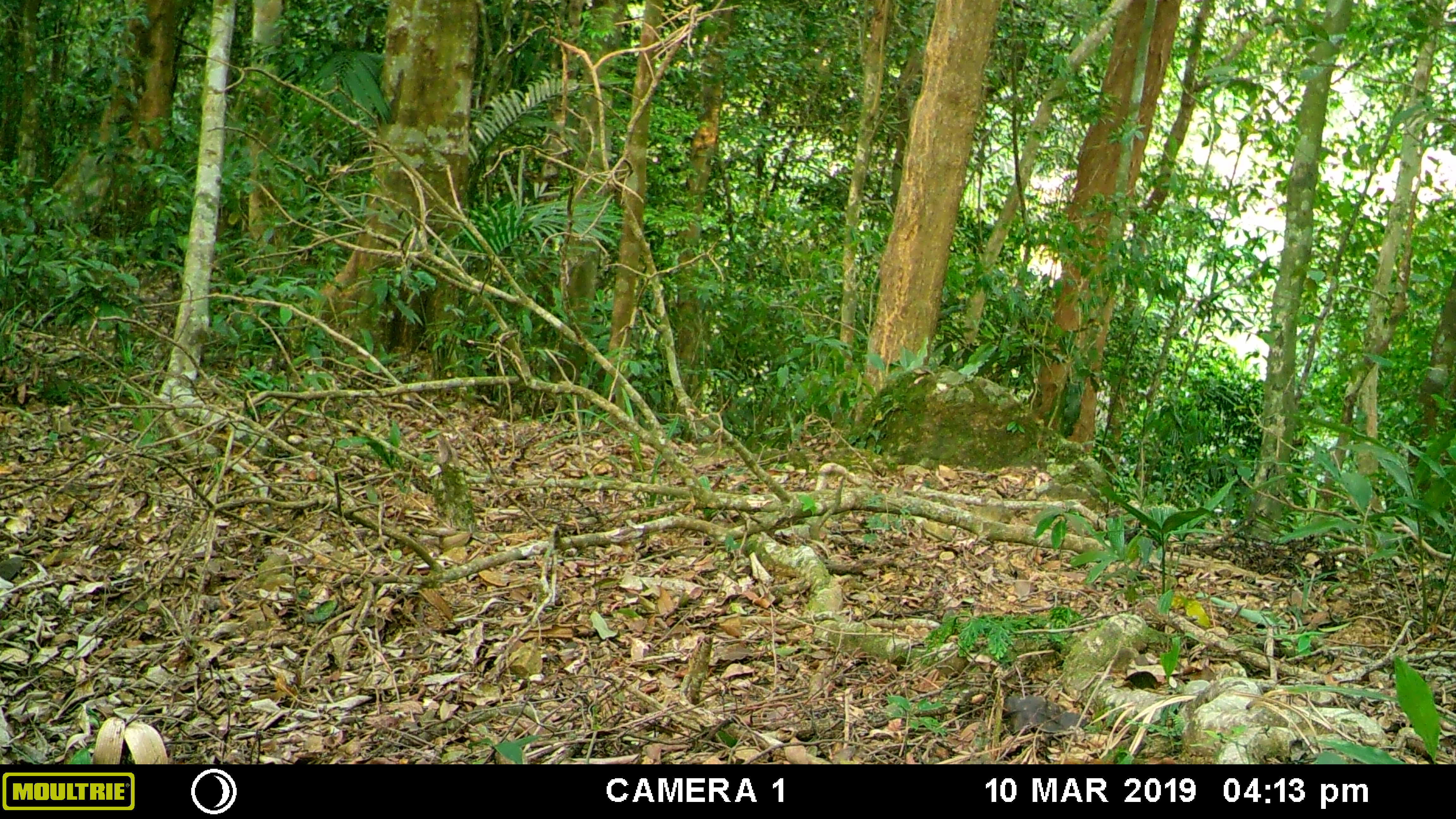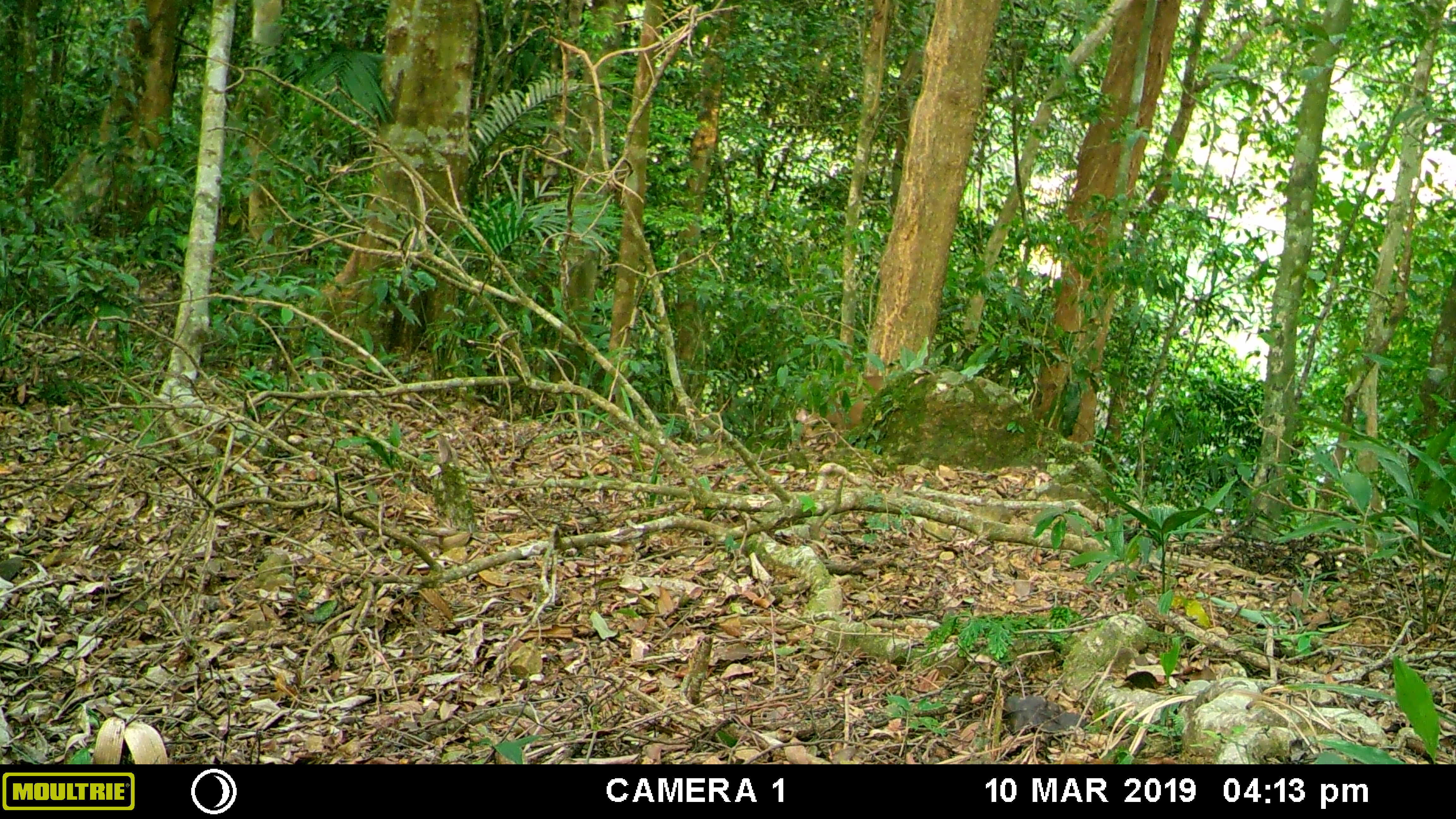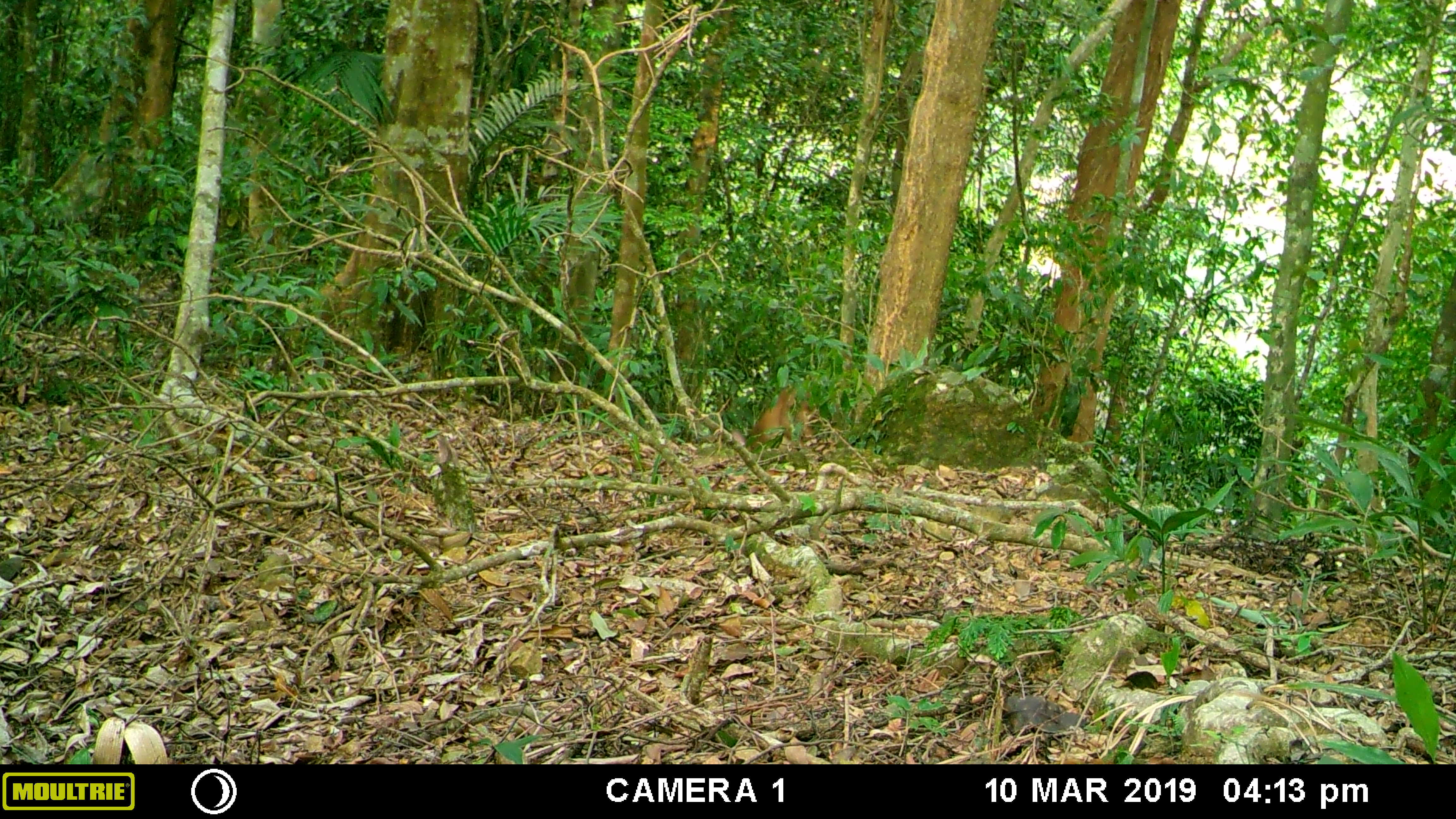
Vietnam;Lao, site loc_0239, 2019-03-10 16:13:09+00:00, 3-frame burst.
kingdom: Animalia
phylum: Chordata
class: Mammalia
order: Artiodactyla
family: Cervidae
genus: Muntiacus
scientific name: Muntiacus vuquangensis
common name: large-antlered muntjac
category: large antlered muntjac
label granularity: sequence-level